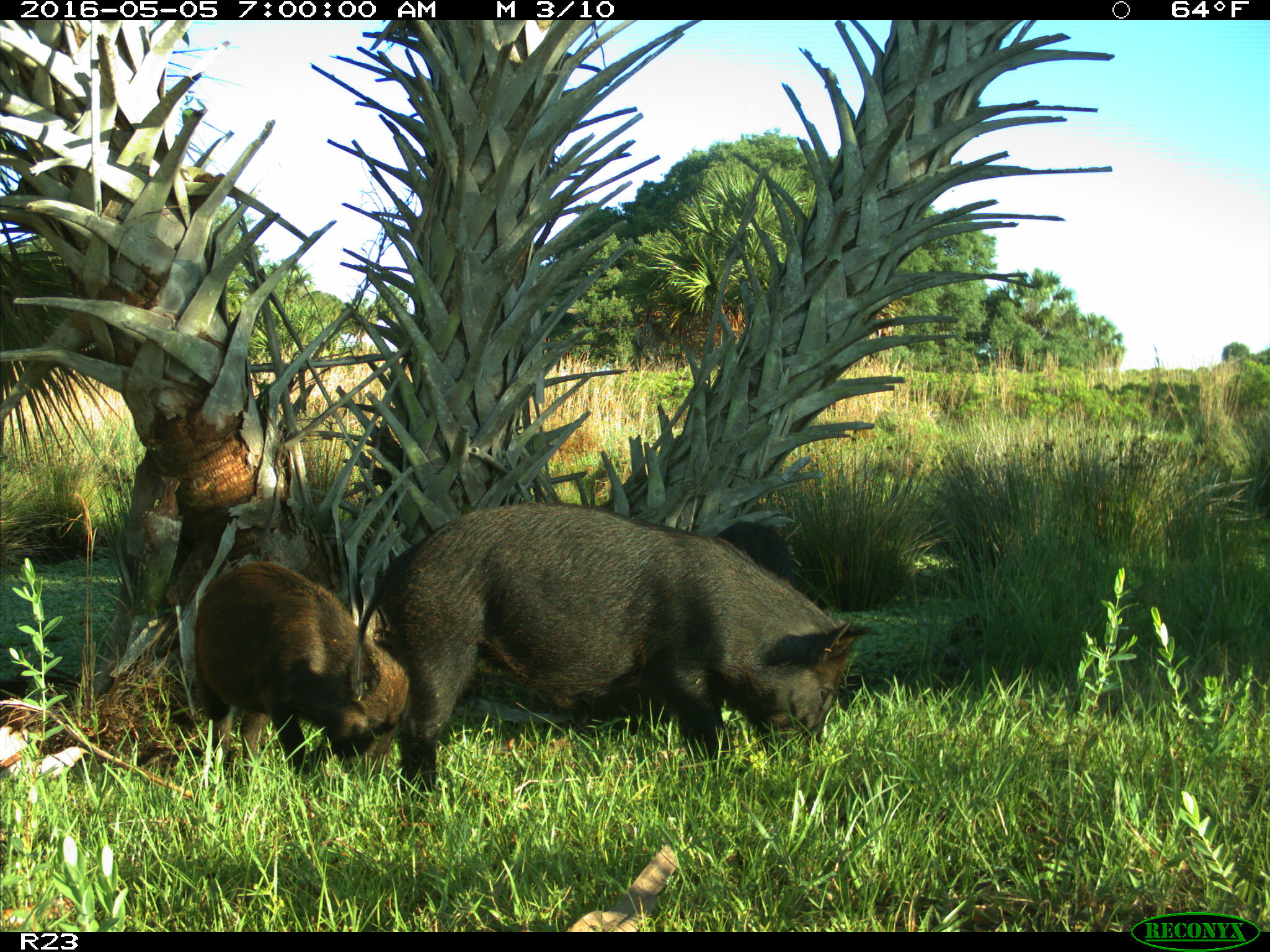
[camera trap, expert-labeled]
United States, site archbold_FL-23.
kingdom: Animalia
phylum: Chordata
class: Mammalia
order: Artiodactyla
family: Suidae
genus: Sus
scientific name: Sus scrofa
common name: wild boar